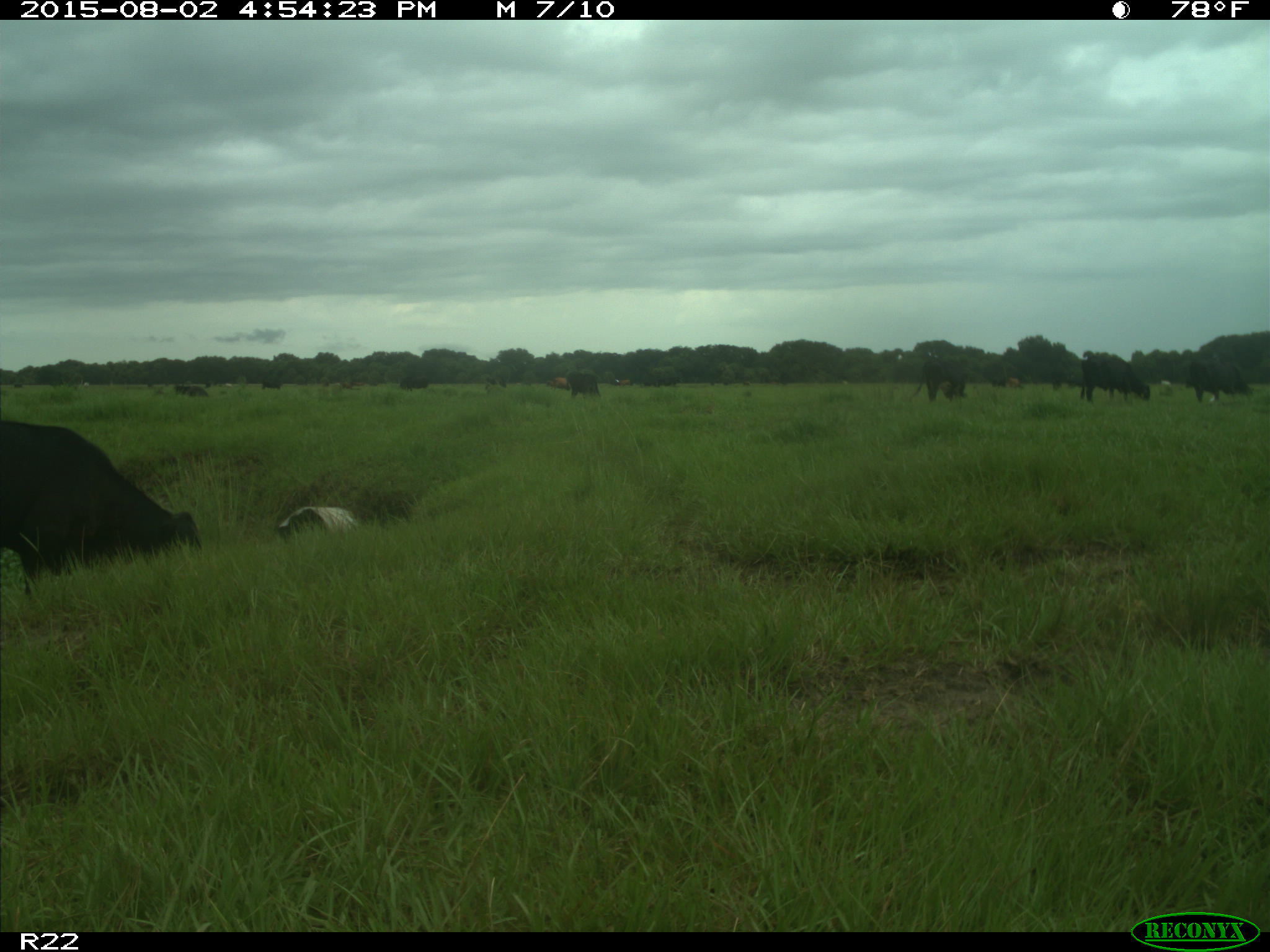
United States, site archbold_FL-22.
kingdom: Animalia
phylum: Chordata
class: Mammalia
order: Artiodactyla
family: Bovidae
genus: Bos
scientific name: Bos taurus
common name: domestic cow